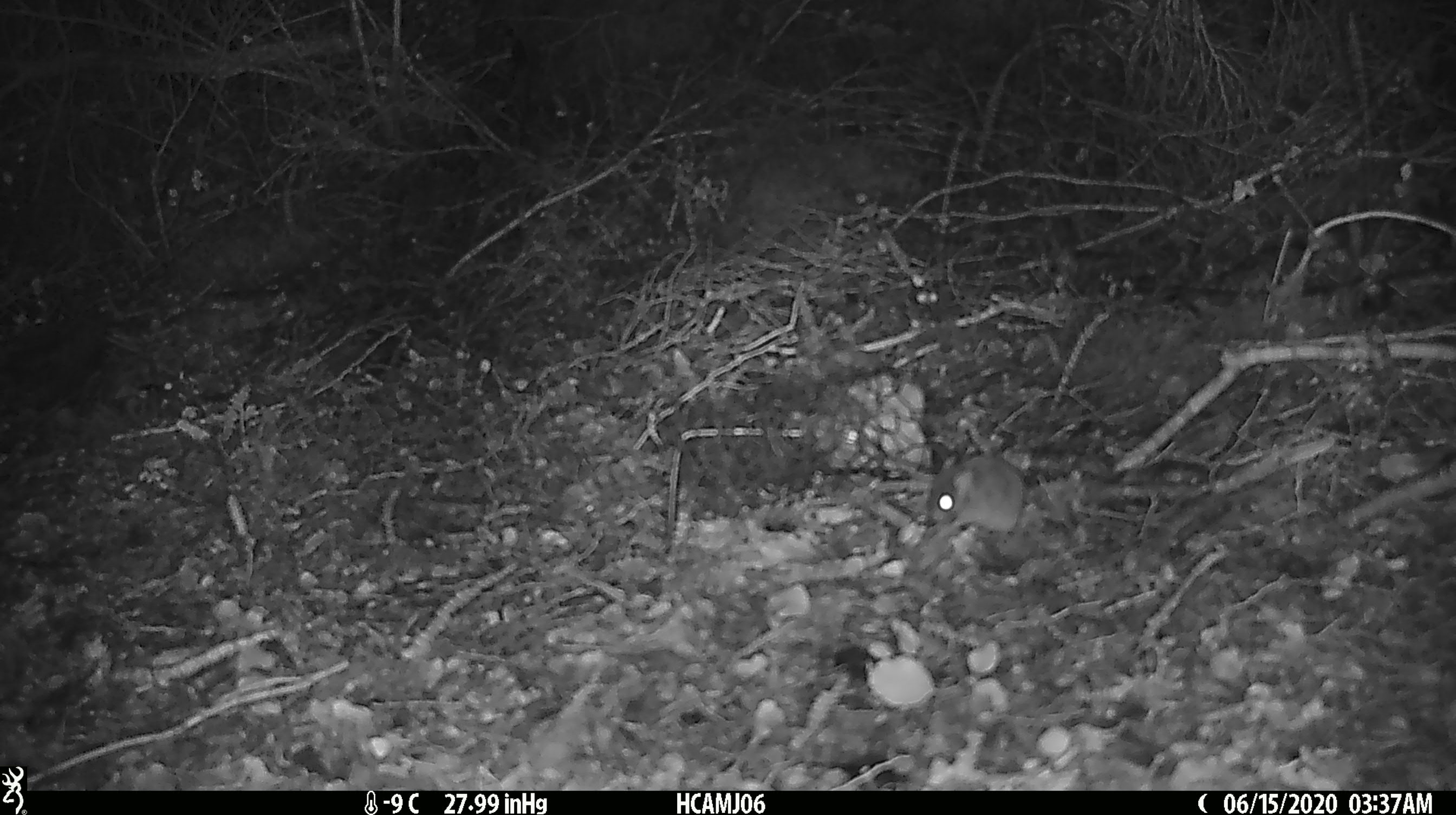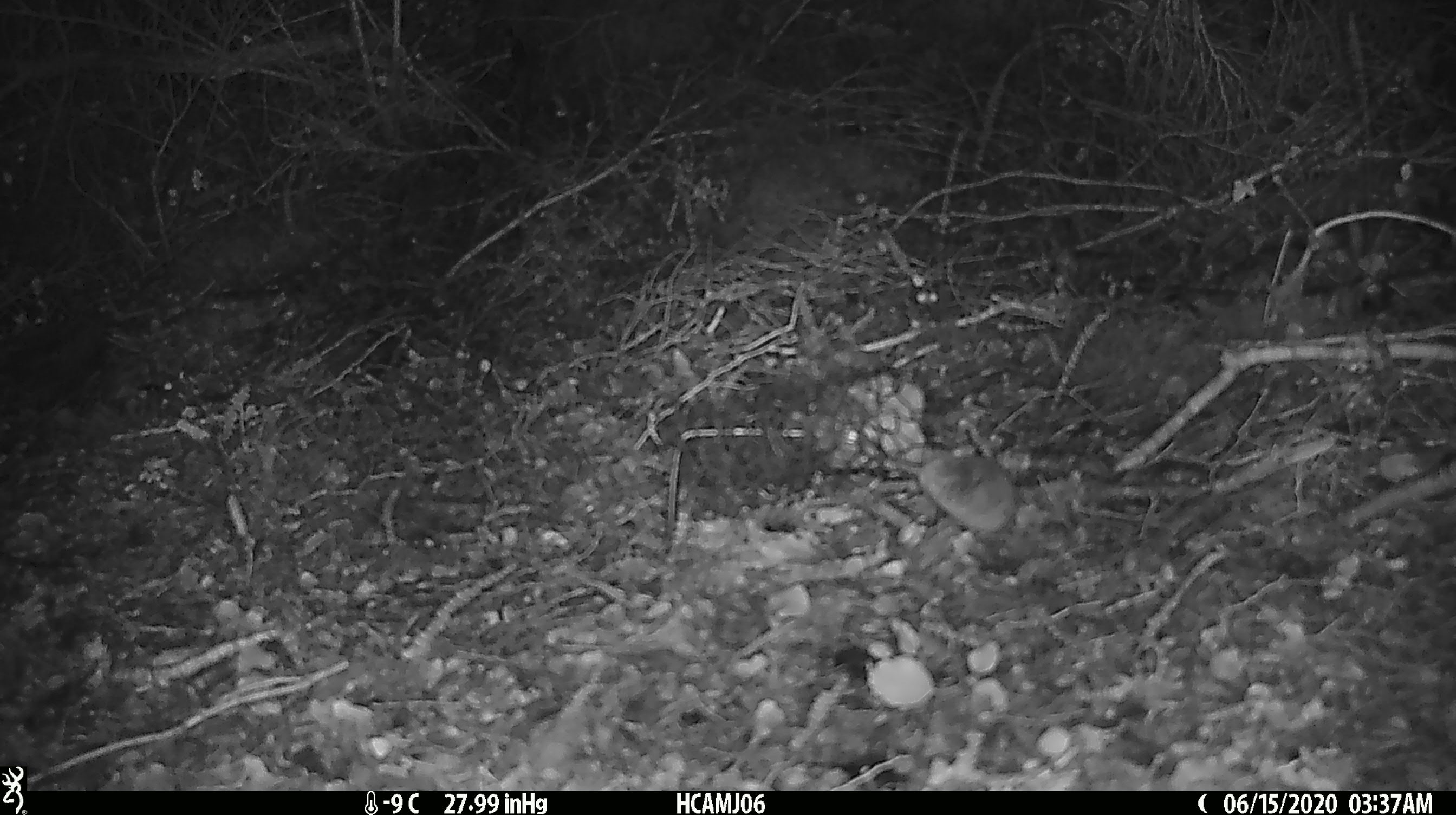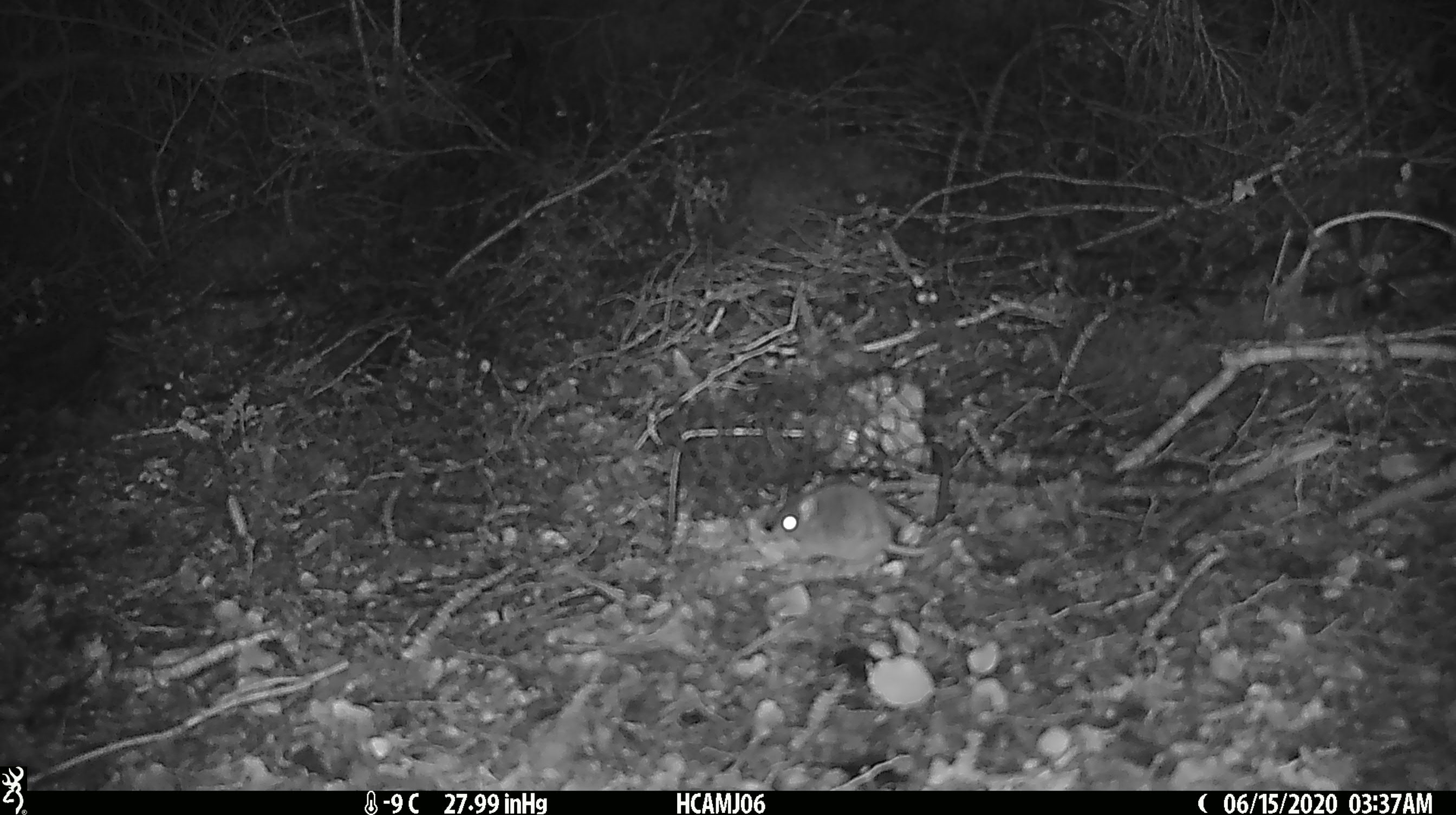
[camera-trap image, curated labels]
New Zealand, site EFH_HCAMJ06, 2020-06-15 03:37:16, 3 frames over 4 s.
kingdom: Animalia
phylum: Chordata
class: Mammalia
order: Rodentia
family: Muridae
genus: Mus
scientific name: Mus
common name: mouse